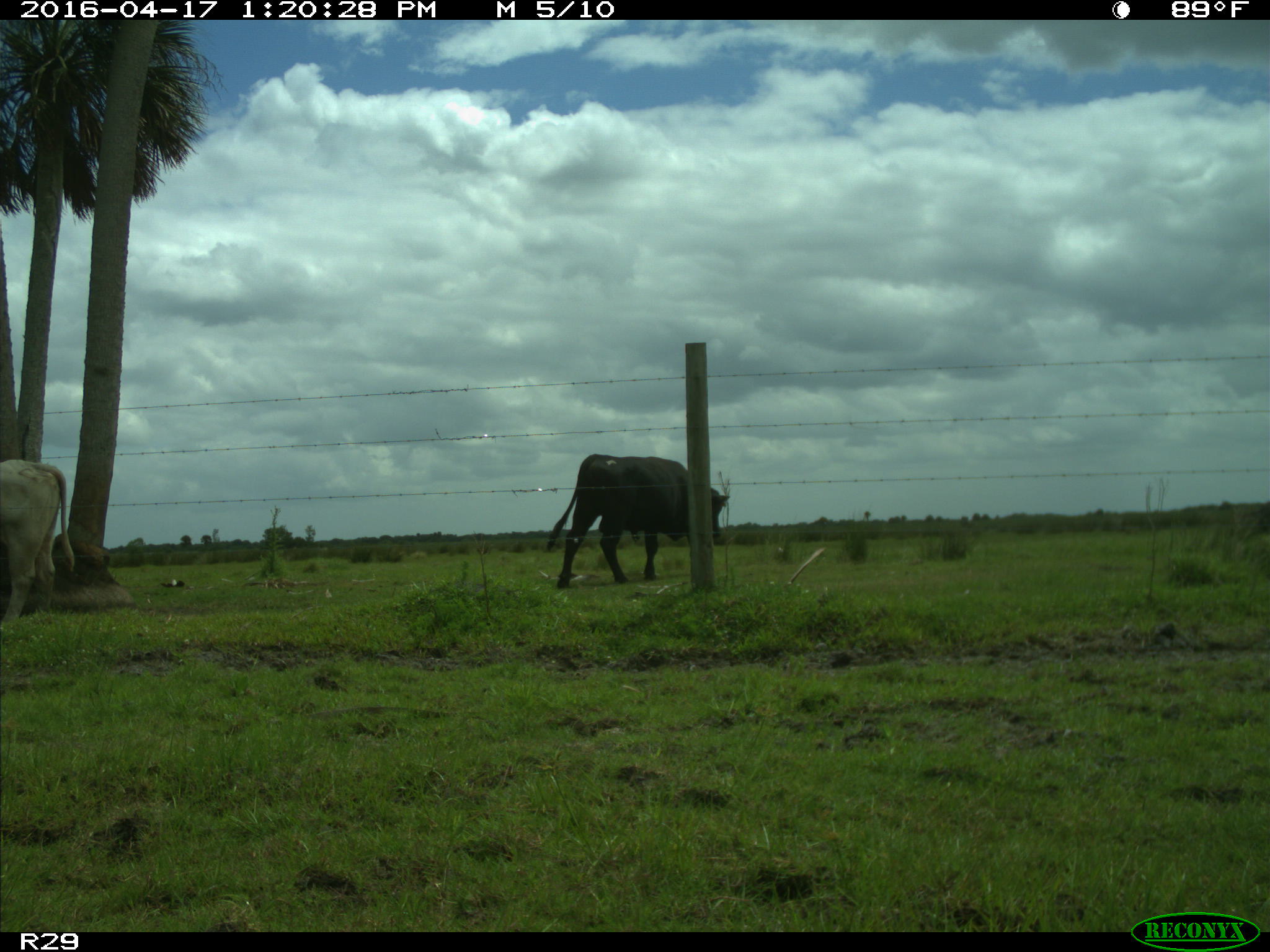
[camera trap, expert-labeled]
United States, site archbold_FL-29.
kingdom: Animalia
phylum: Chordata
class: Mammalia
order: Artiodactyla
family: Bovidae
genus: Bos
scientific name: Bos taurus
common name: domestic cow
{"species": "Bos taurus (domestic cow)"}